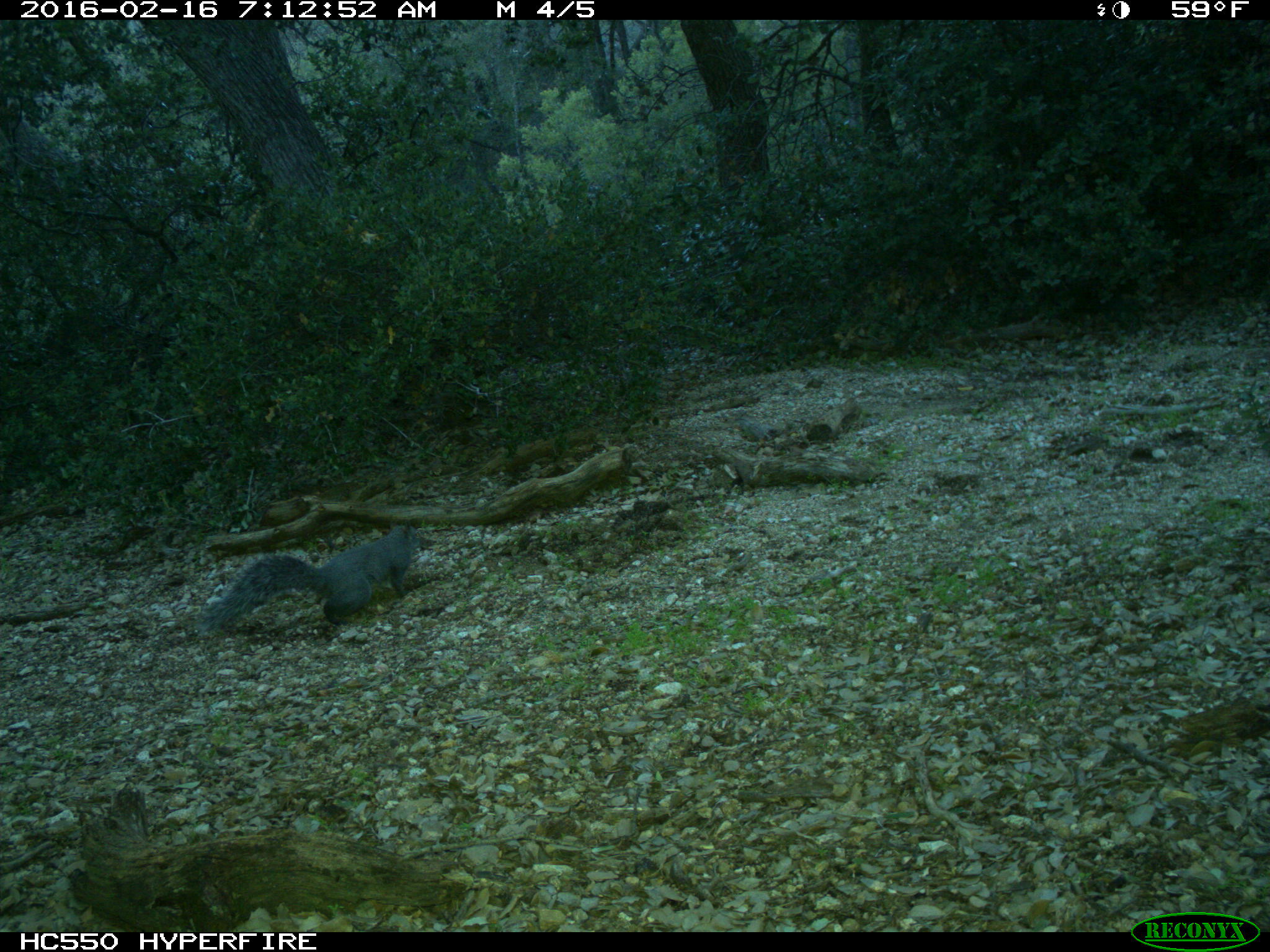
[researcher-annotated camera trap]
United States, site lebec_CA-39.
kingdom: Animalia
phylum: Chordata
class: Mammalia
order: Rodentia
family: Sciuridae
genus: Sciurus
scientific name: Sciurus carolinensis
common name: eastern gray squirrel